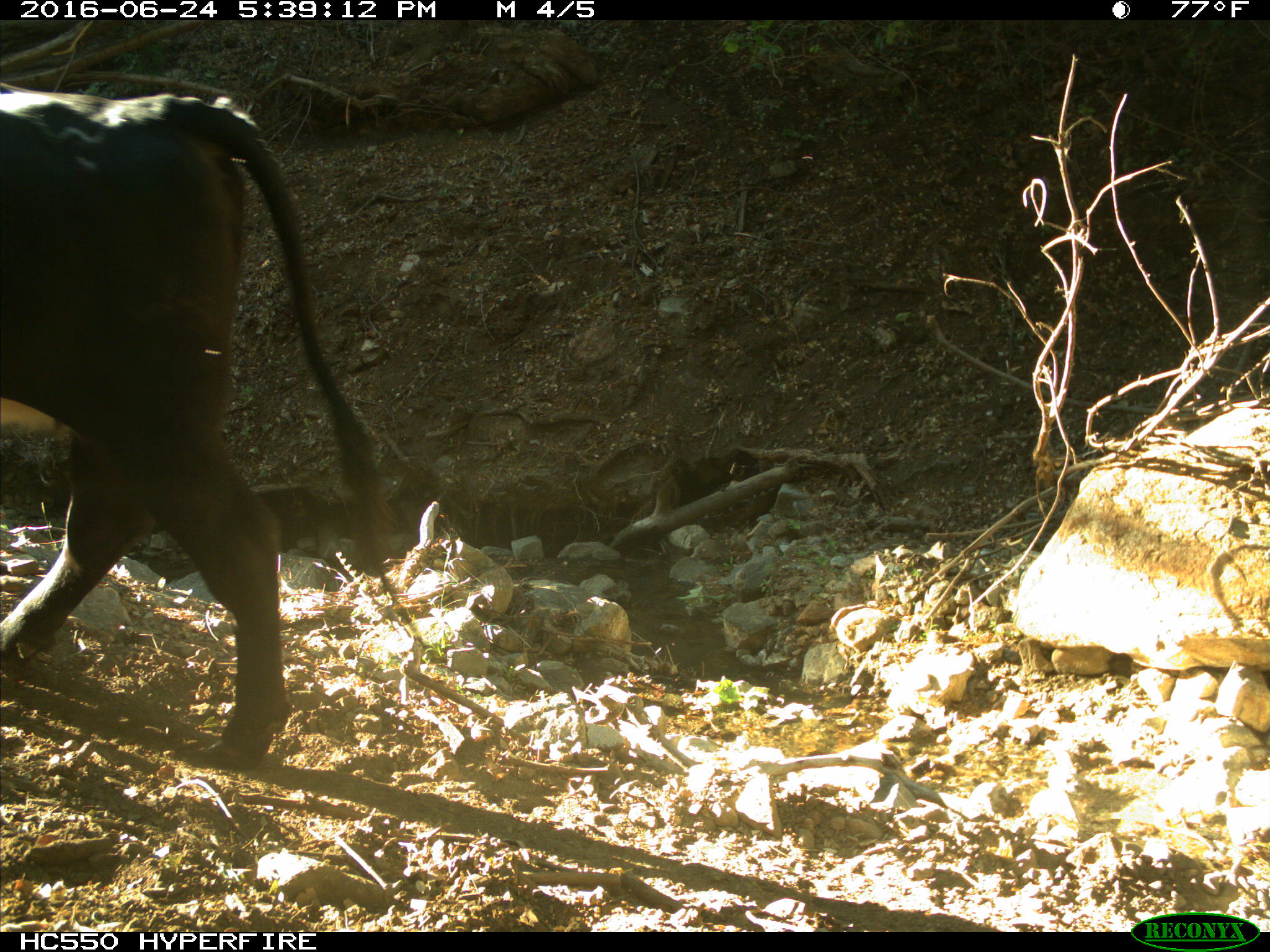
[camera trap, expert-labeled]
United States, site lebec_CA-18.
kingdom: Animalia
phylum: Chordata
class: Mammalia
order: Artiodactyla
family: Bovidae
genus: Bos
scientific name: Bos taurus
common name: domestic cow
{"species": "Bos taurus (domestic cow)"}